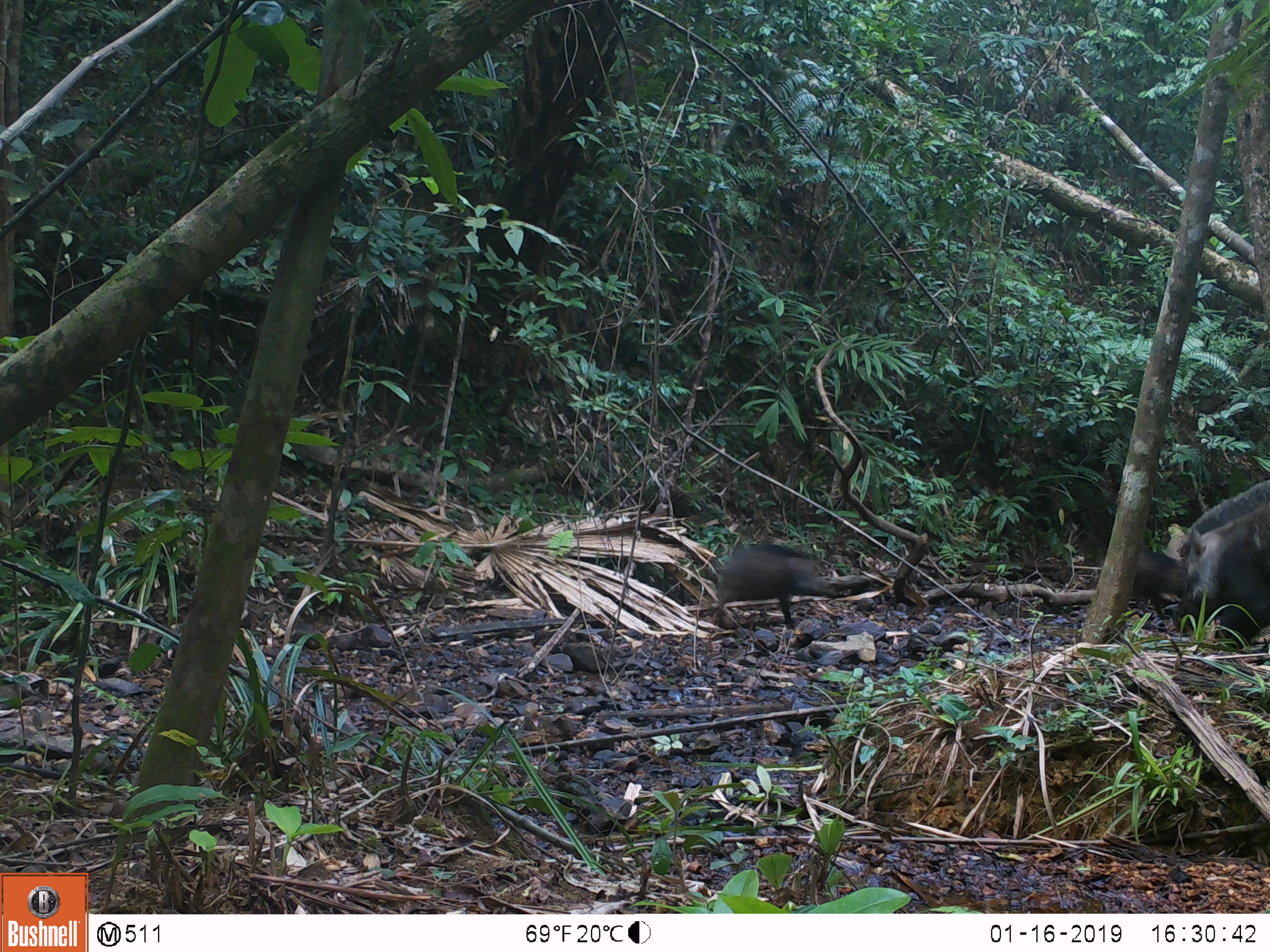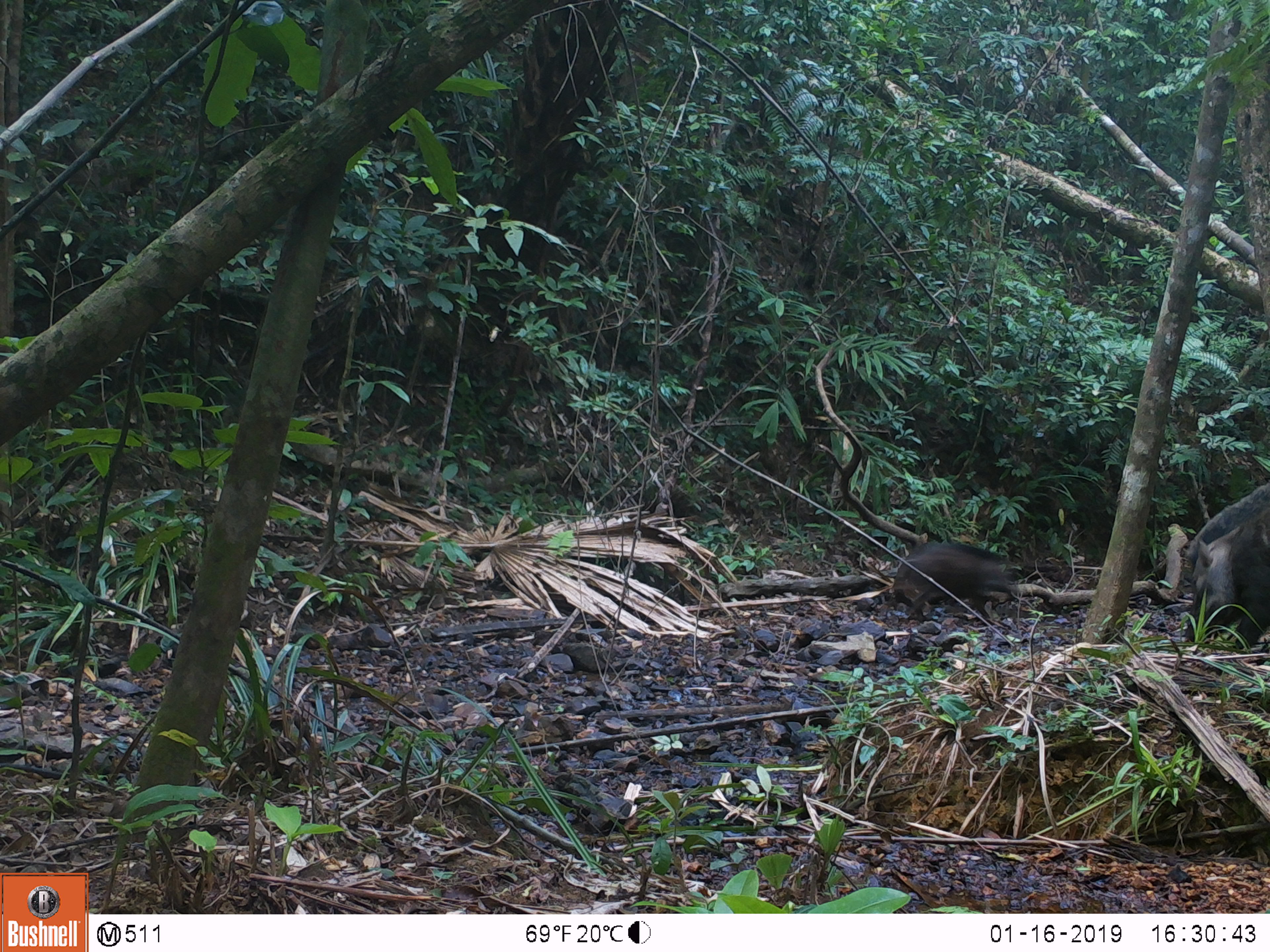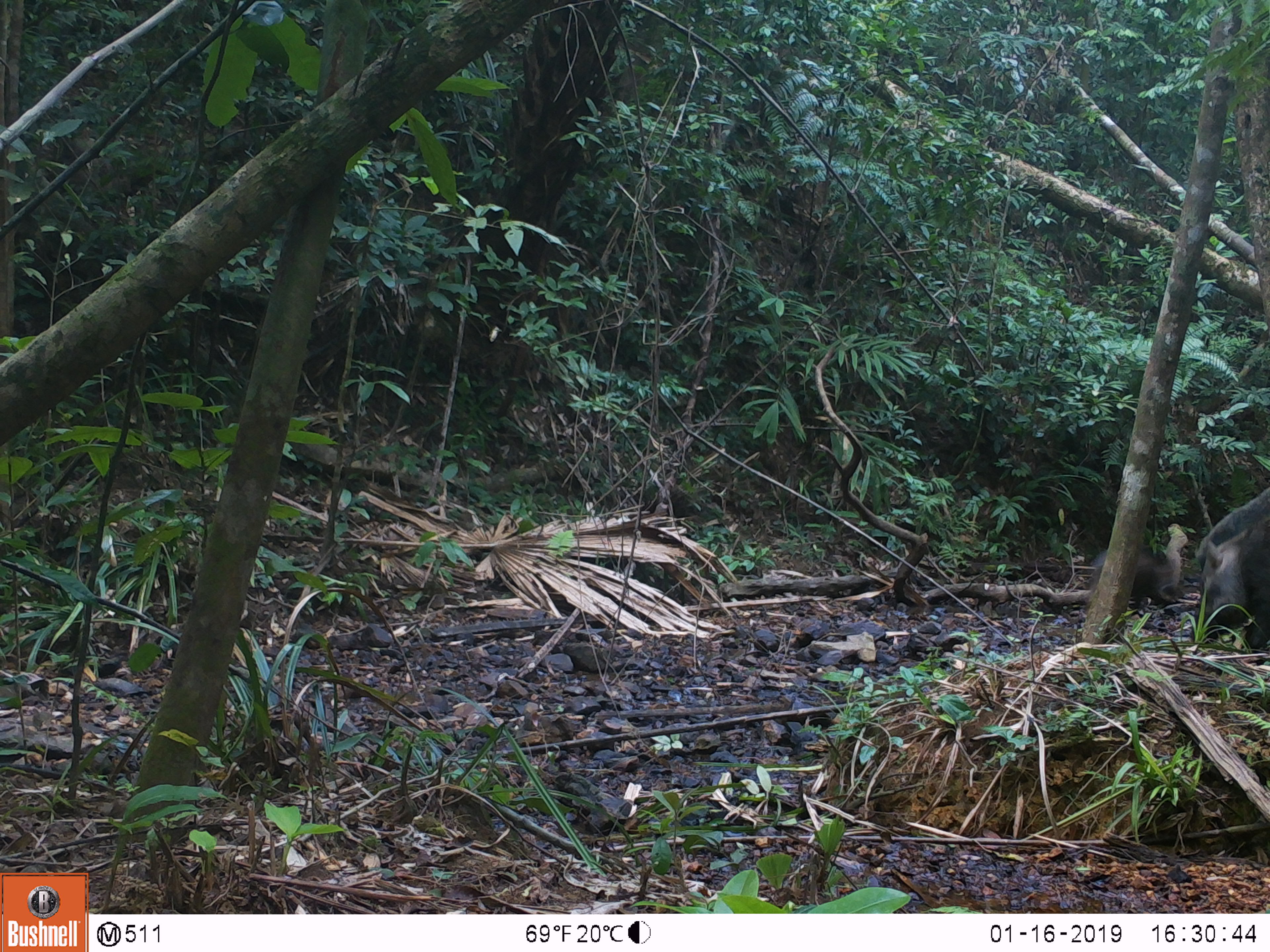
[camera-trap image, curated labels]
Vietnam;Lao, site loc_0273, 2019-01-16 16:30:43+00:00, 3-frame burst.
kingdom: Animalia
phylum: Chordata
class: Mammalia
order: Artiodactyla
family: Suidae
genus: Sus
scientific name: Sus scrofa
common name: eurasian wild pig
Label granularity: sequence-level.